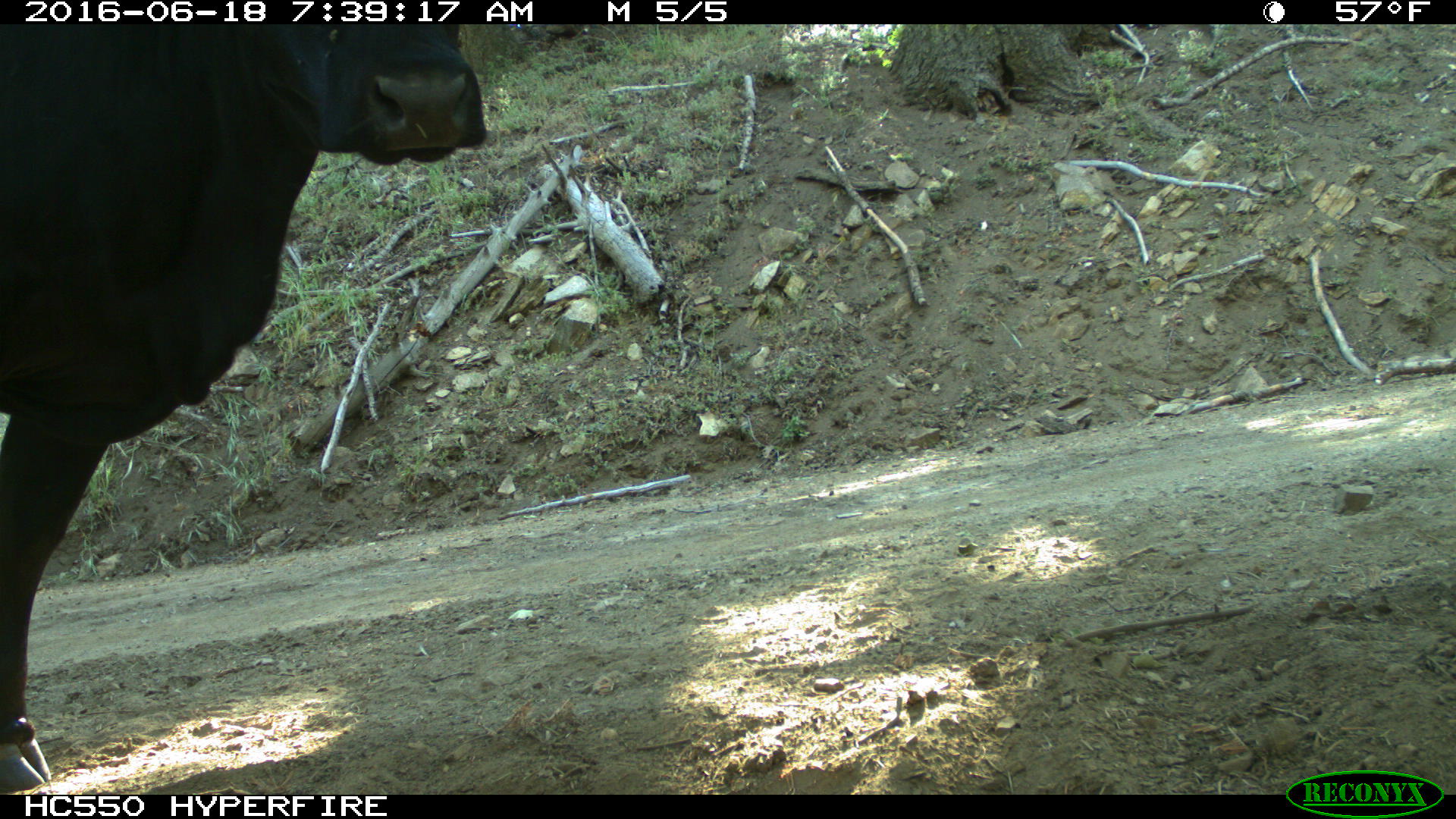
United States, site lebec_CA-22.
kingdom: Animalia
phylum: Chordata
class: Mammalia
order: Artiodactyla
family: Bovidae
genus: Bos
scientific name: Bos taurus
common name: domestic cow